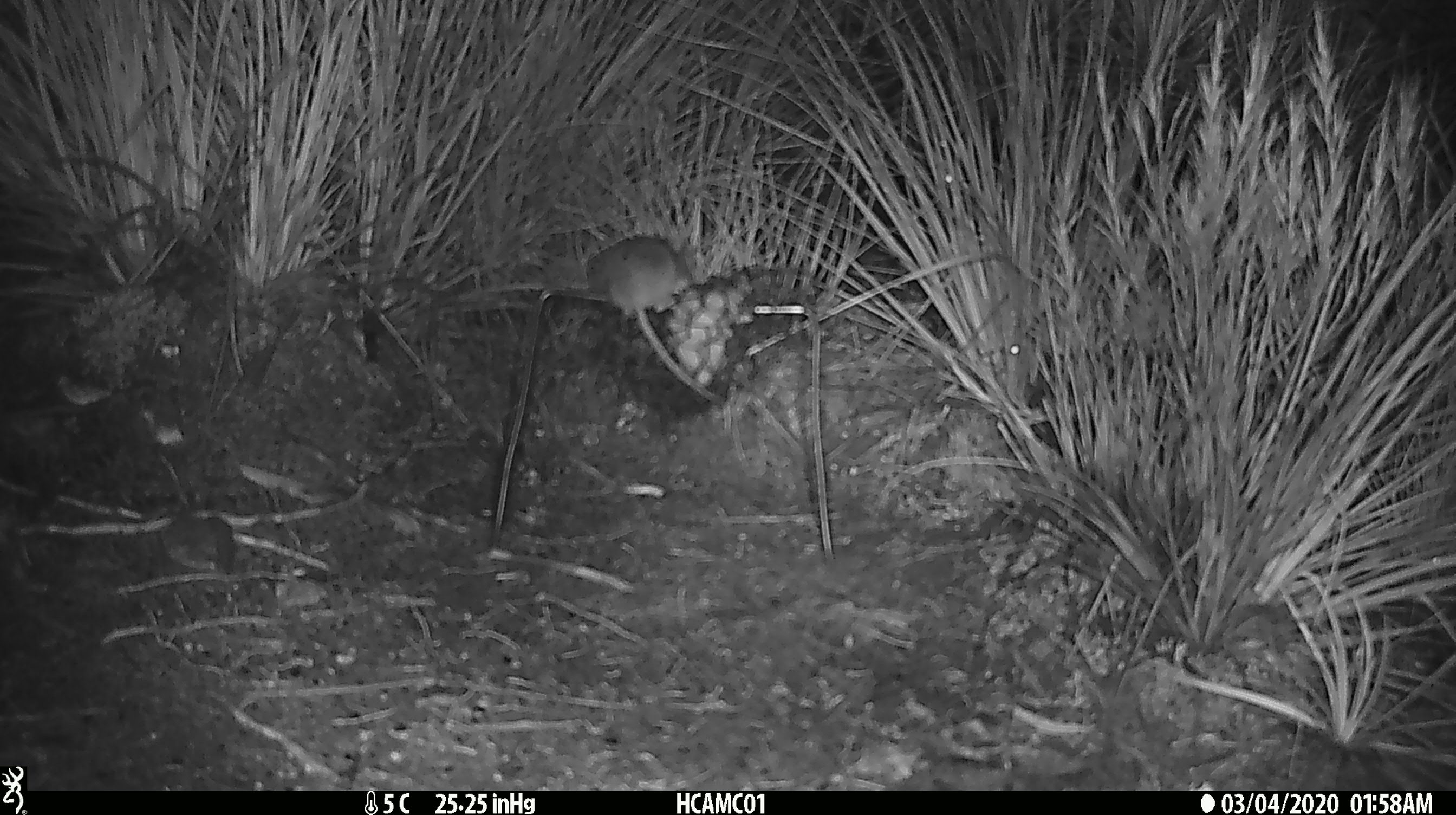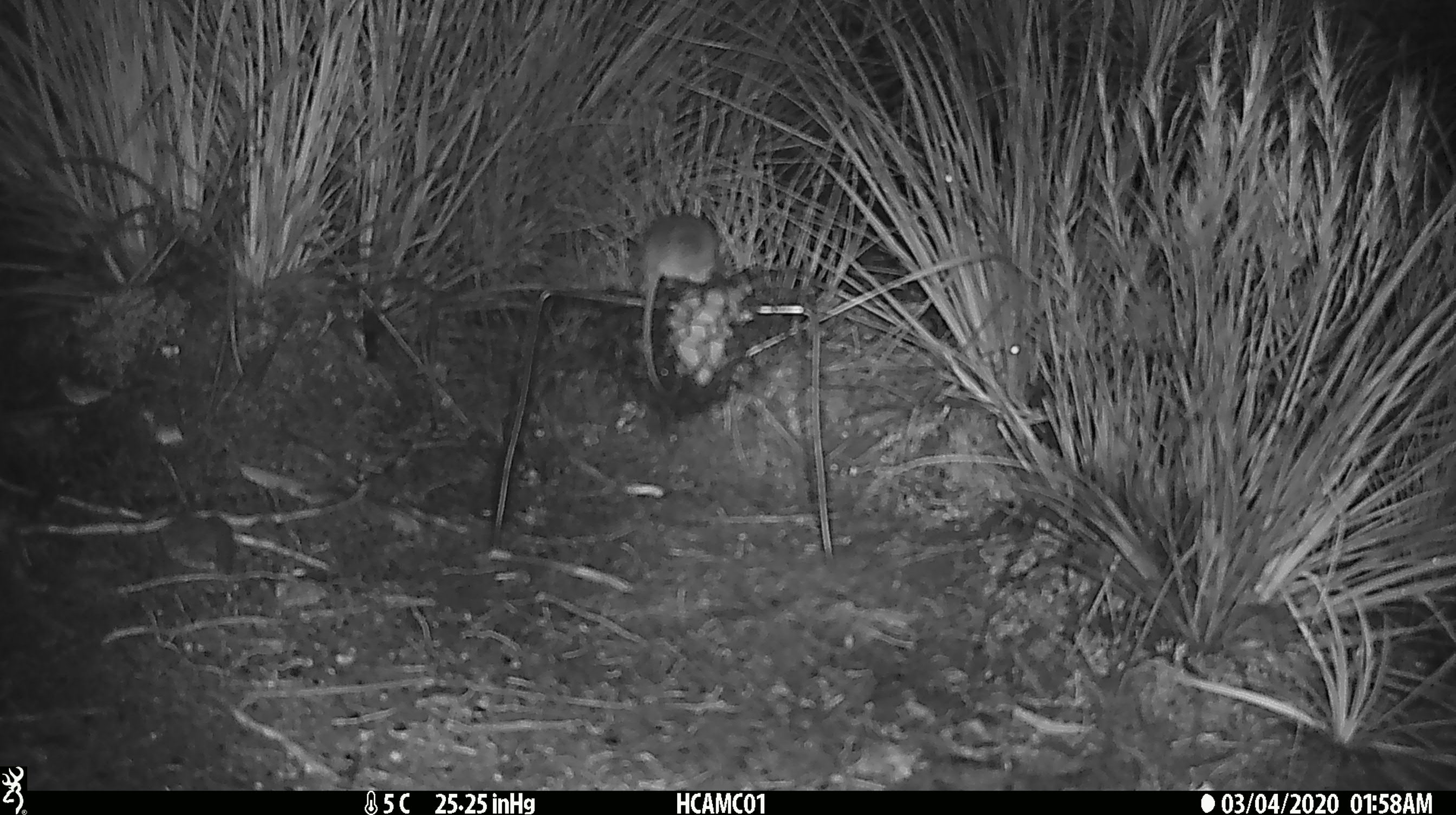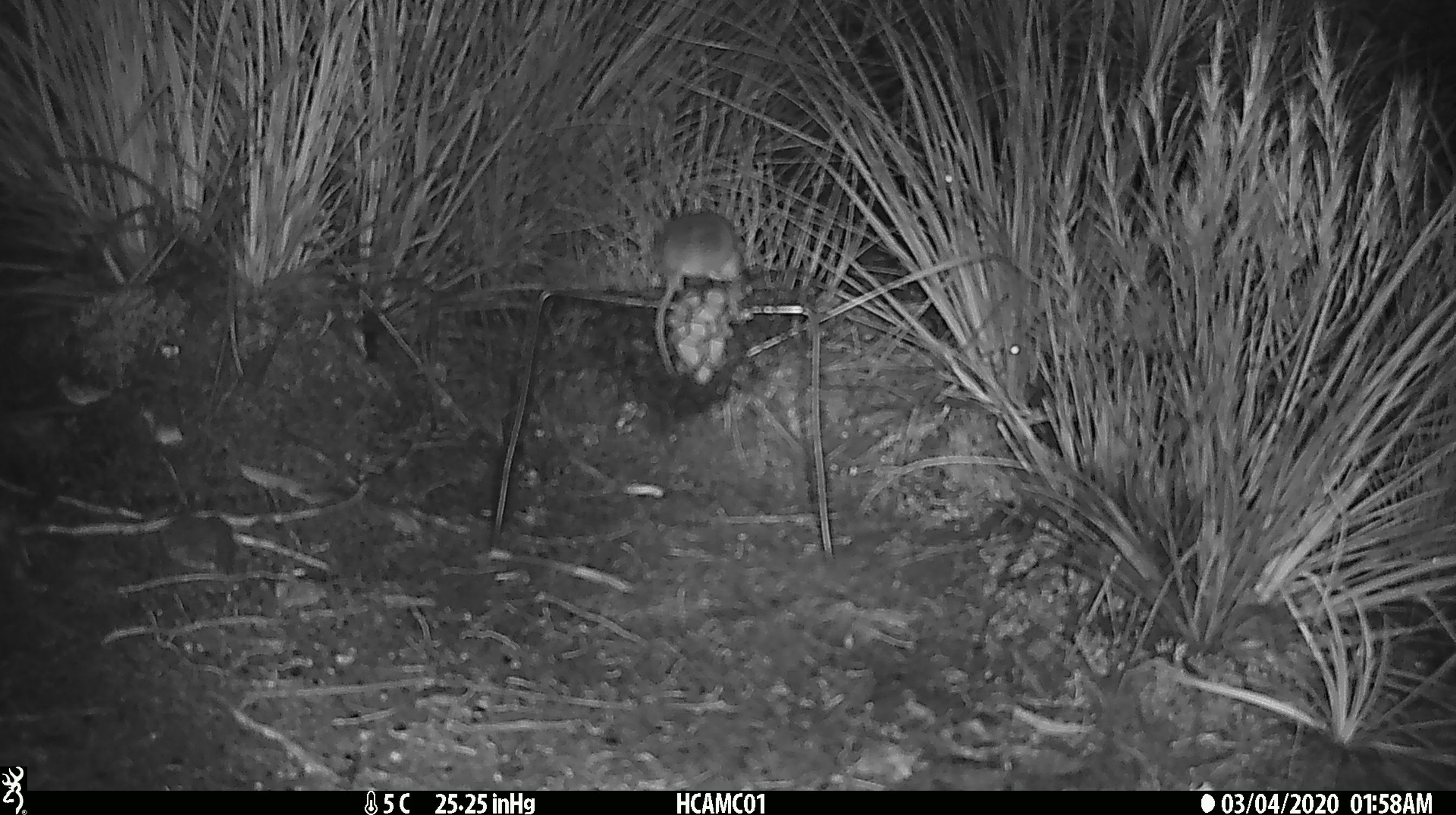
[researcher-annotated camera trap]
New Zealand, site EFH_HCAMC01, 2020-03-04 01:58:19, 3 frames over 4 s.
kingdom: Animalia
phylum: Chordata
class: Mammalia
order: Rodentia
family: Muridae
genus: Mus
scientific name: Mus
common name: mouse